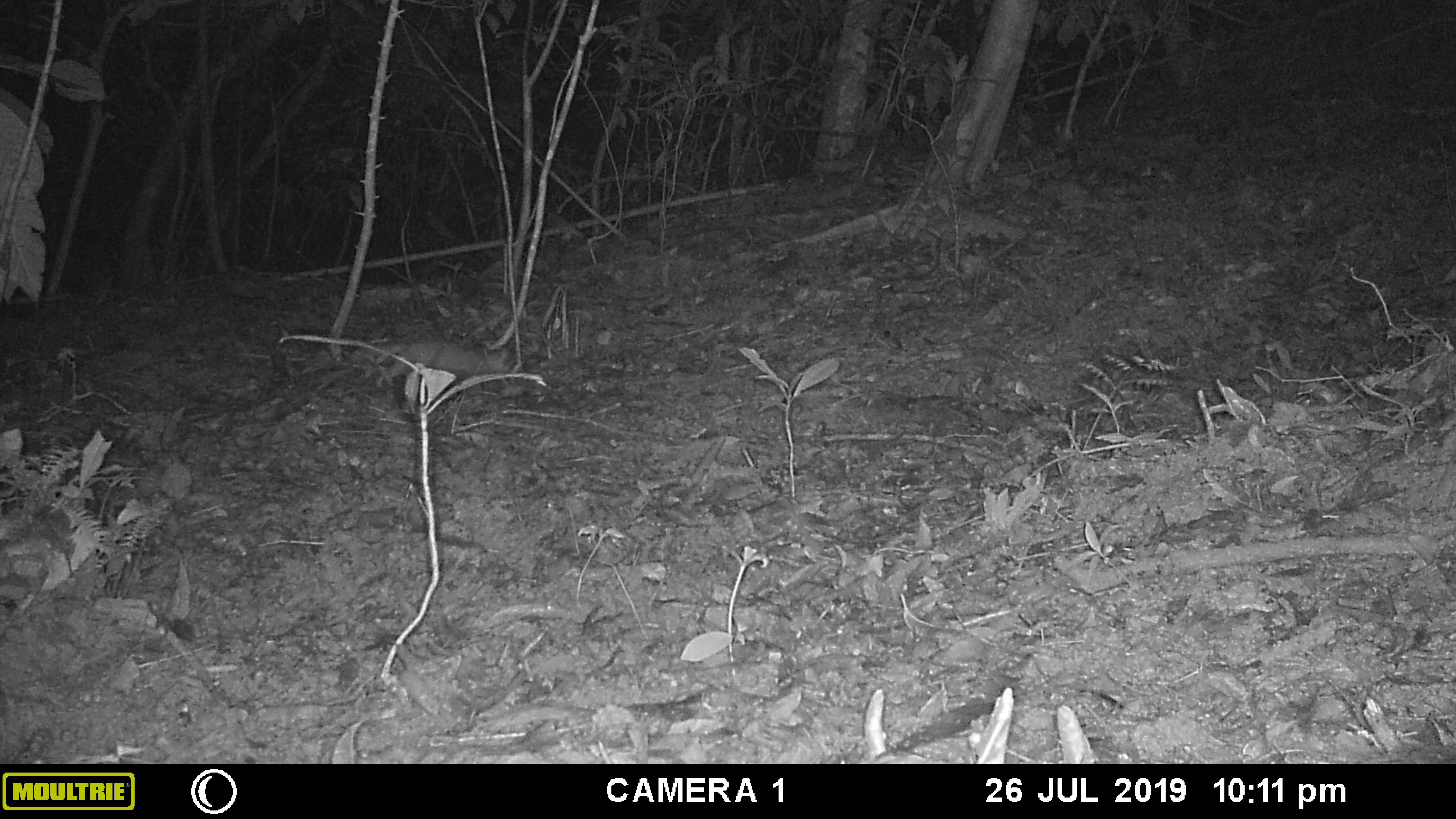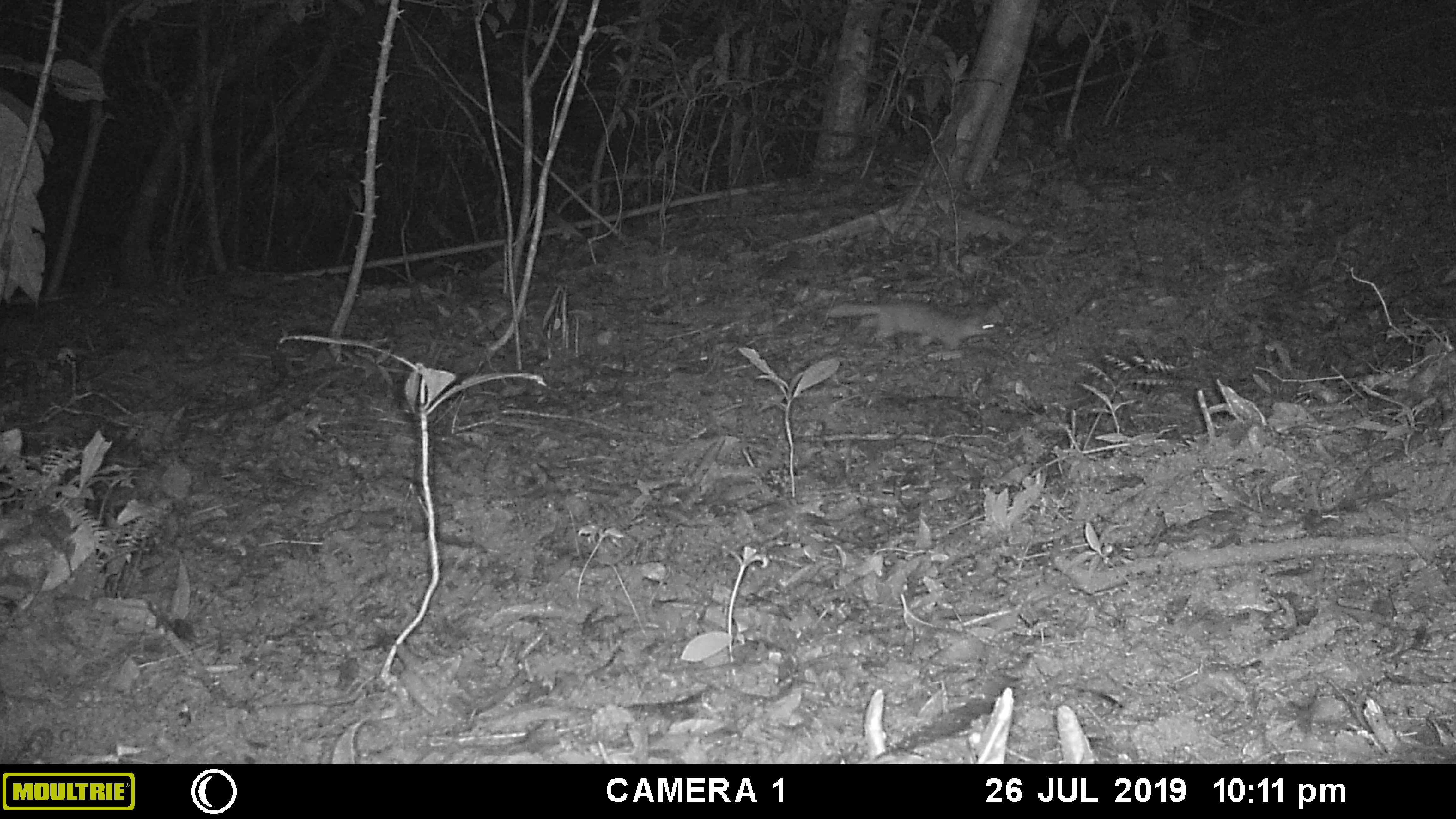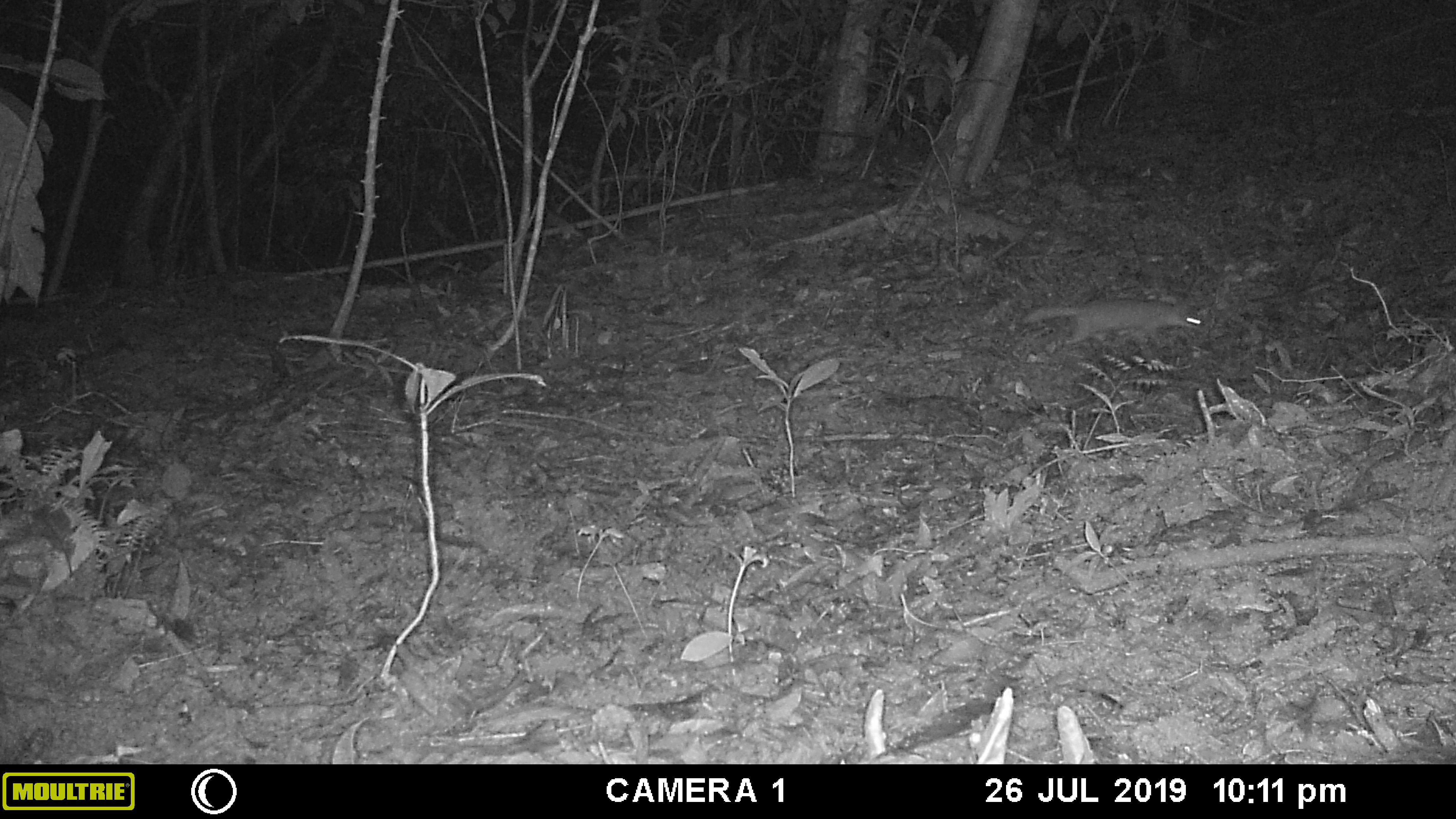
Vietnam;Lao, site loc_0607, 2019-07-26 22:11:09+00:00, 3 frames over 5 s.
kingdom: Animalia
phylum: Chordata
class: Mammalia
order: Carnivora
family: Mustelidae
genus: Melogale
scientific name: Melogale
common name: ferret badger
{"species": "ferret badger (Melogale)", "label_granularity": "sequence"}